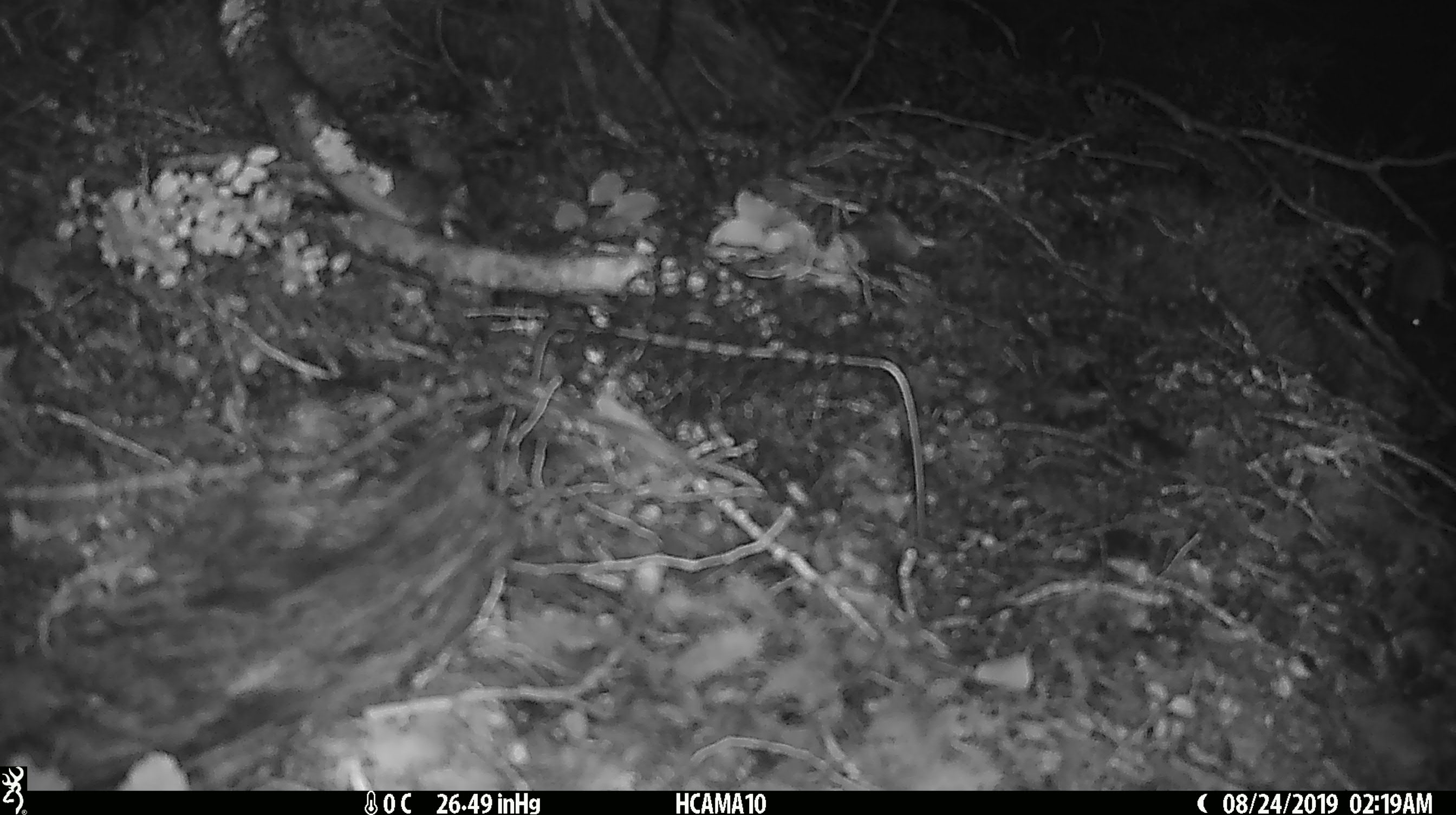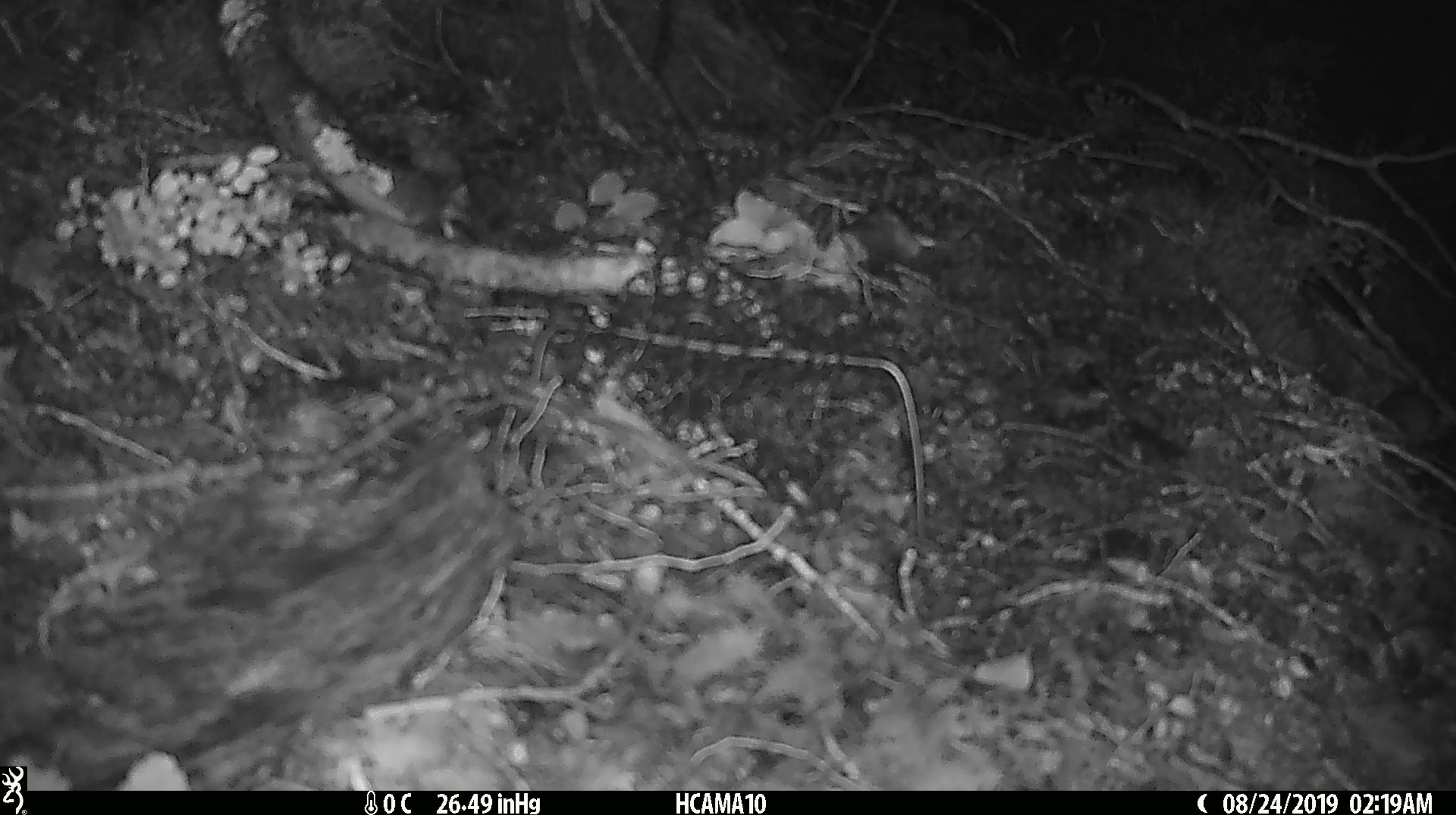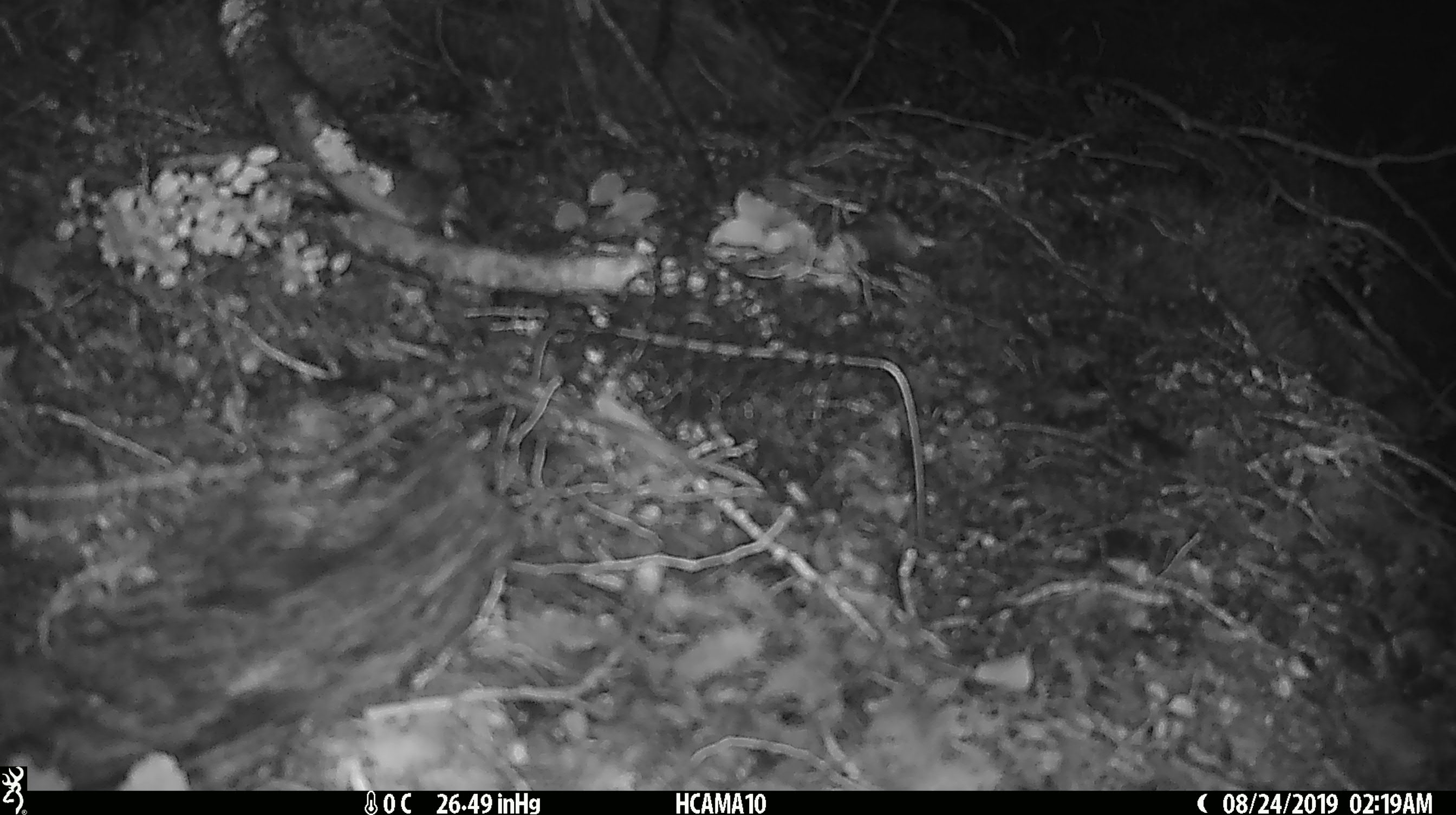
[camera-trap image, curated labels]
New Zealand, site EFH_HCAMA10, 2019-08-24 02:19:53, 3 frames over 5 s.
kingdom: Animalia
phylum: Chordata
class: Mammalia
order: Rodentia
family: Muridae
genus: Mus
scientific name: Mus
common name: mouse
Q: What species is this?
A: Mouse (Mus).